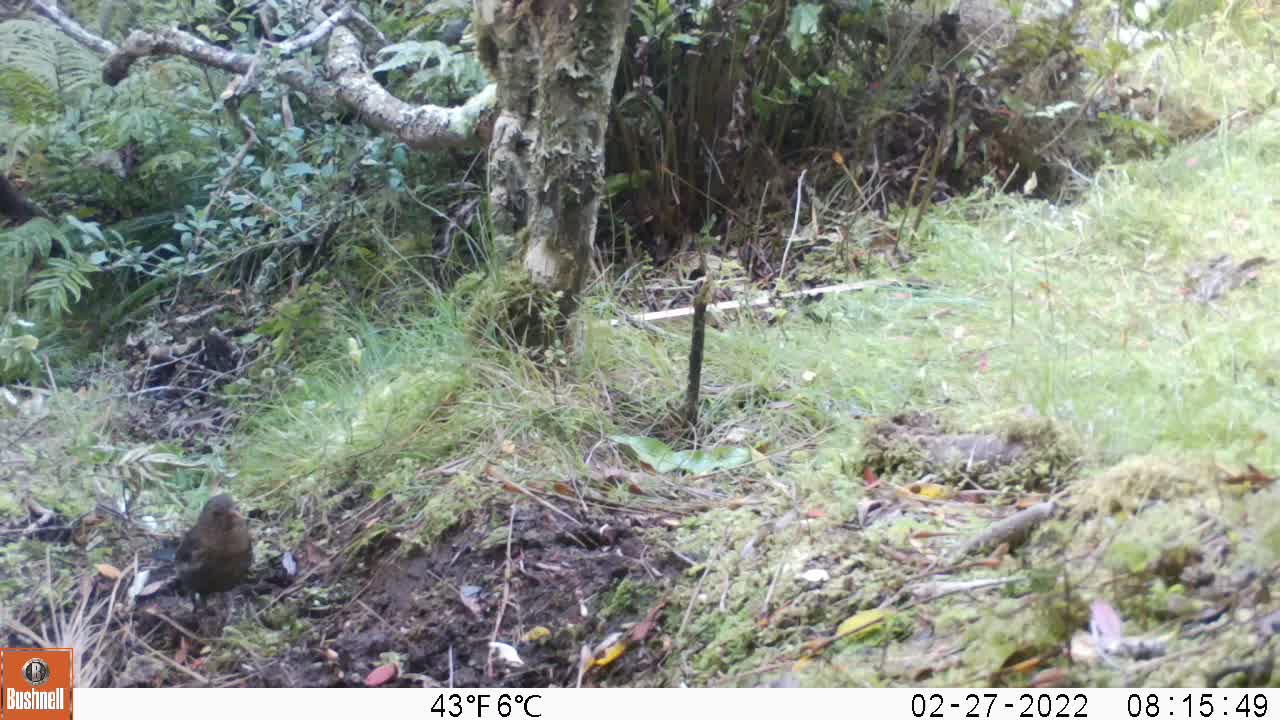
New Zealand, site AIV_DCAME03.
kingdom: Animalia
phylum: Chordata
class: Aves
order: Passeriformes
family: Turdidae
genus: Turdus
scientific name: Turdus merula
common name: eurasian blackbird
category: blackbird